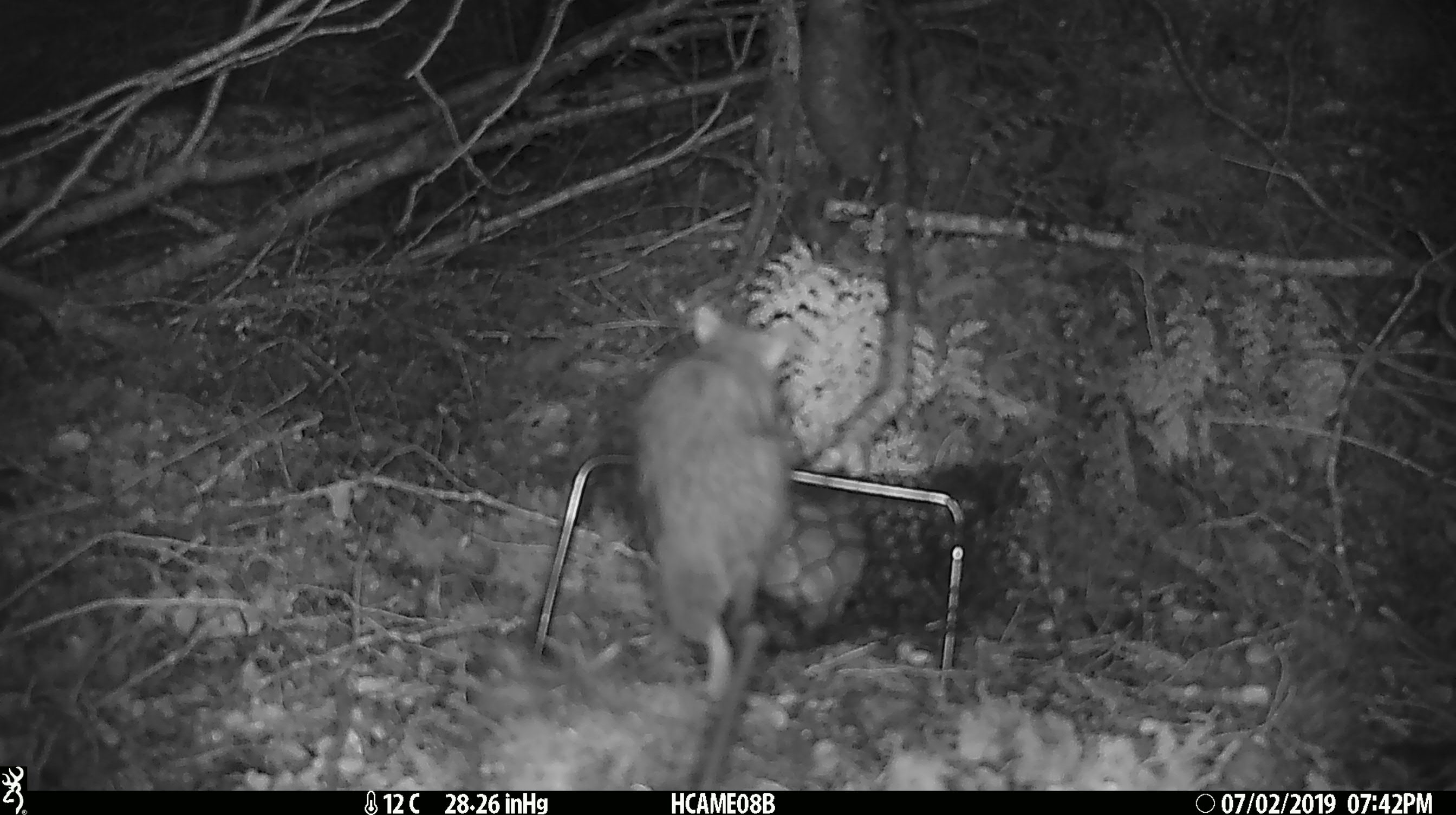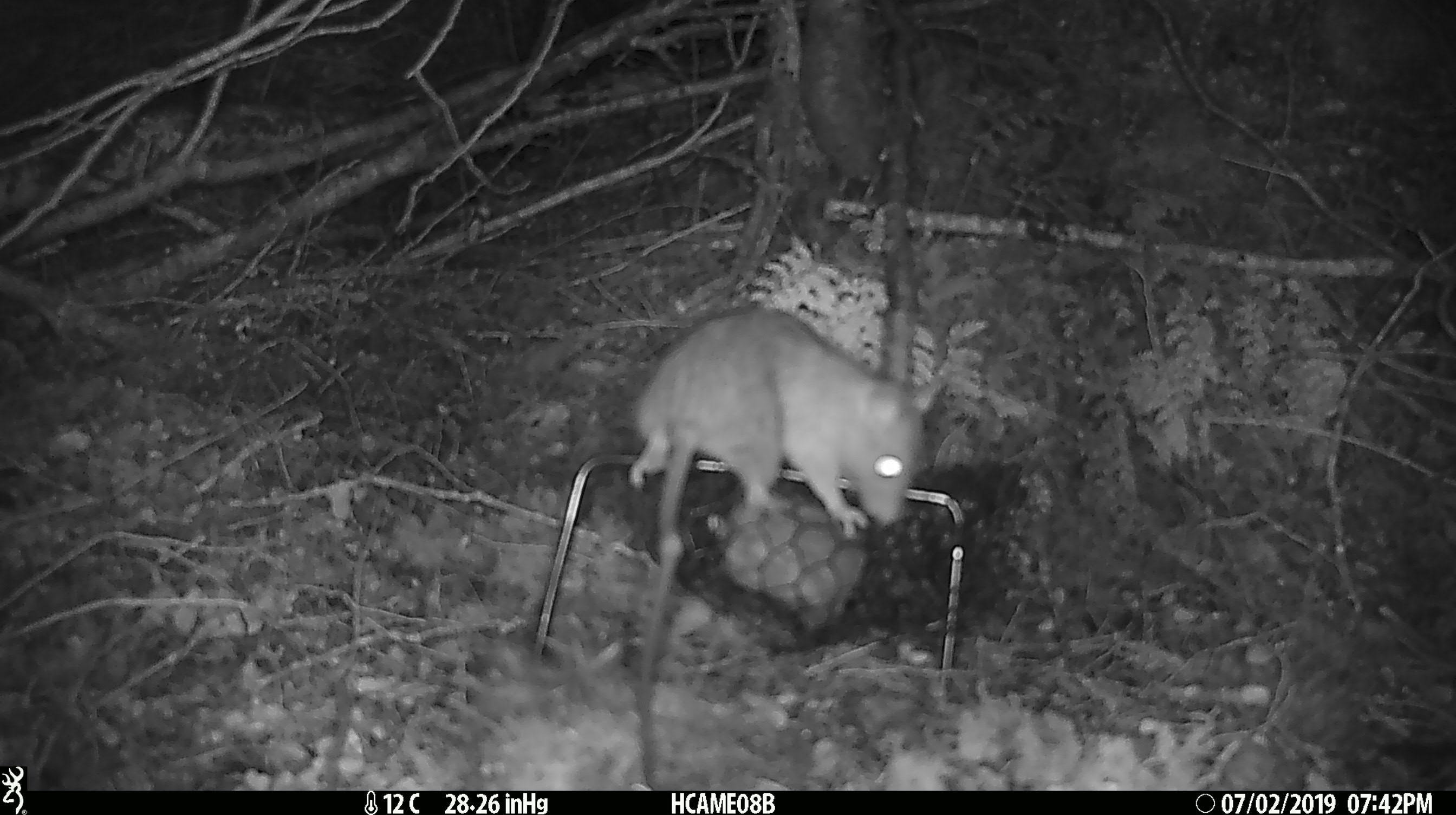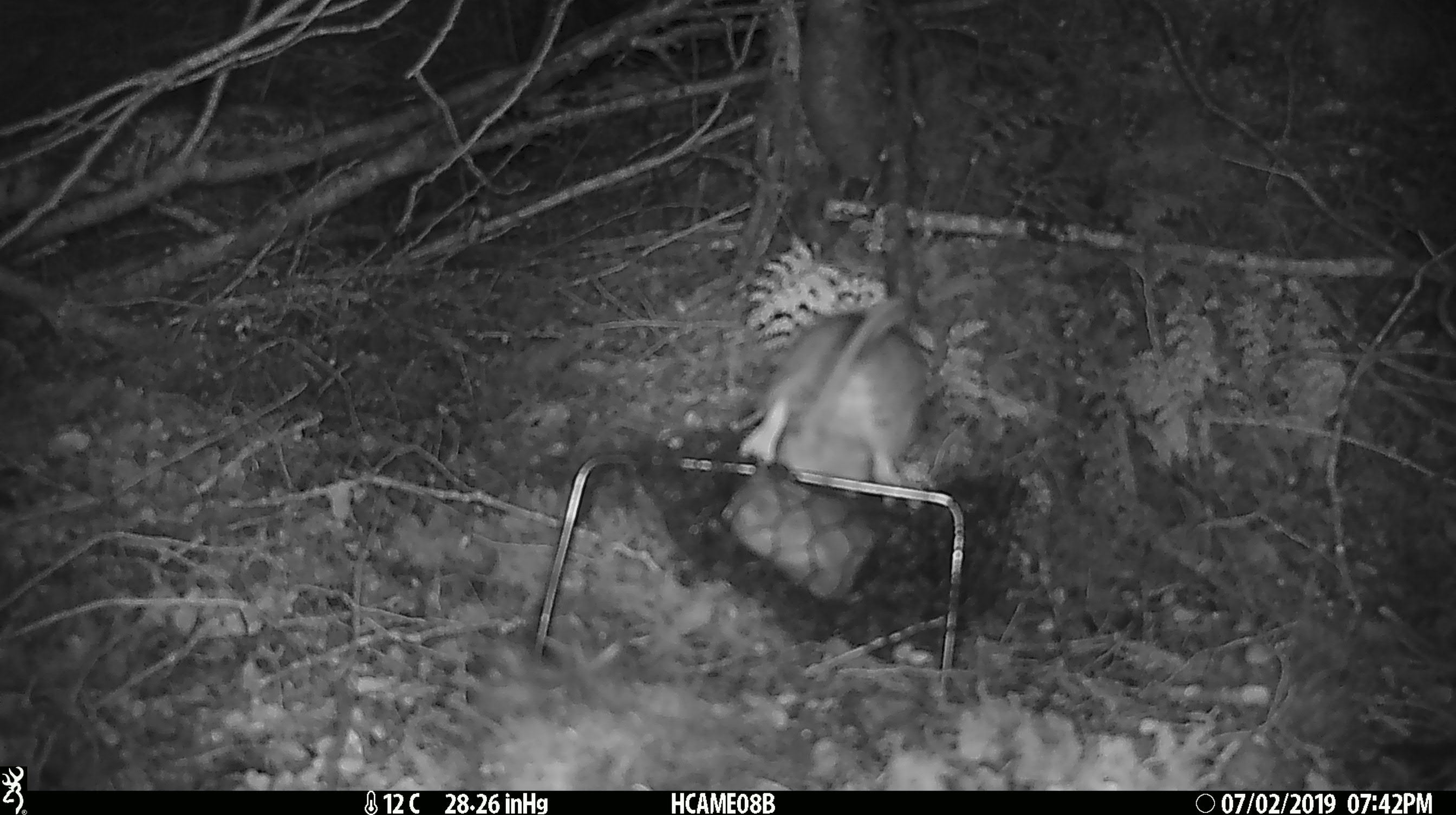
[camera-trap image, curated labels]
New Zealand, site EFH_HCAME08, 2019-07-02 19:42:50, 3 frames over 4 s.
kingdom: Animalia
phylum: Chordata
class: Mammalia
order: Rodentia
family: Muridae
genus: Rattus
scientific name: Rattus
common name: rat